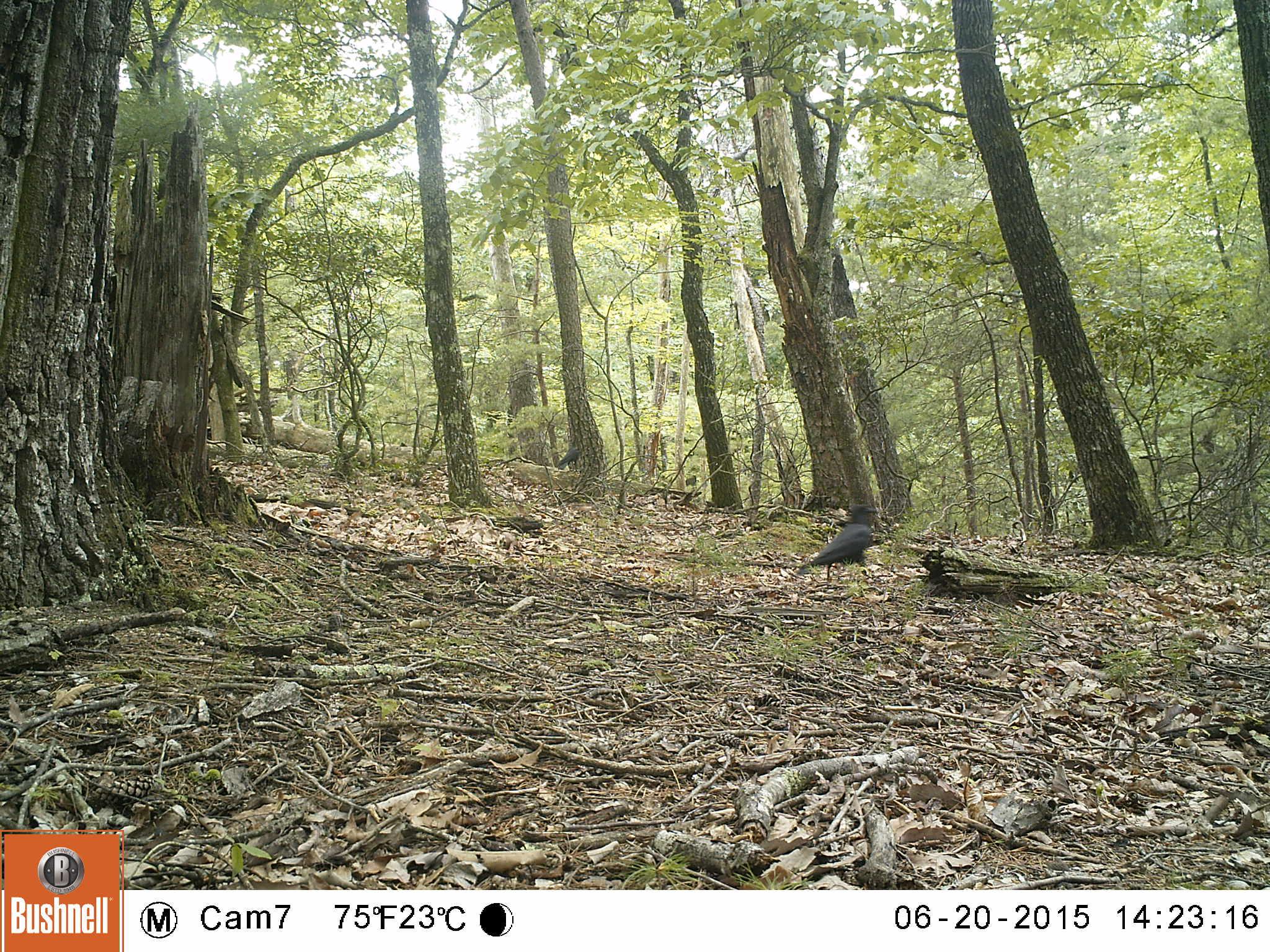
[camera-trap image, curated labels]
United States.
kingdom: Animalia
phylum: Chordata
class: Aves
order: Passeriformes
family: Corvidae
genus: Corvus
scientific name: Corvus brachyrhynchos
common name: american crow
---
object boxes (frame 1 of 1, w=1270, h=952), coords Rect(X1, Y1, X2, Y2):
American Crow: Rect(796, 497, 883, 593)